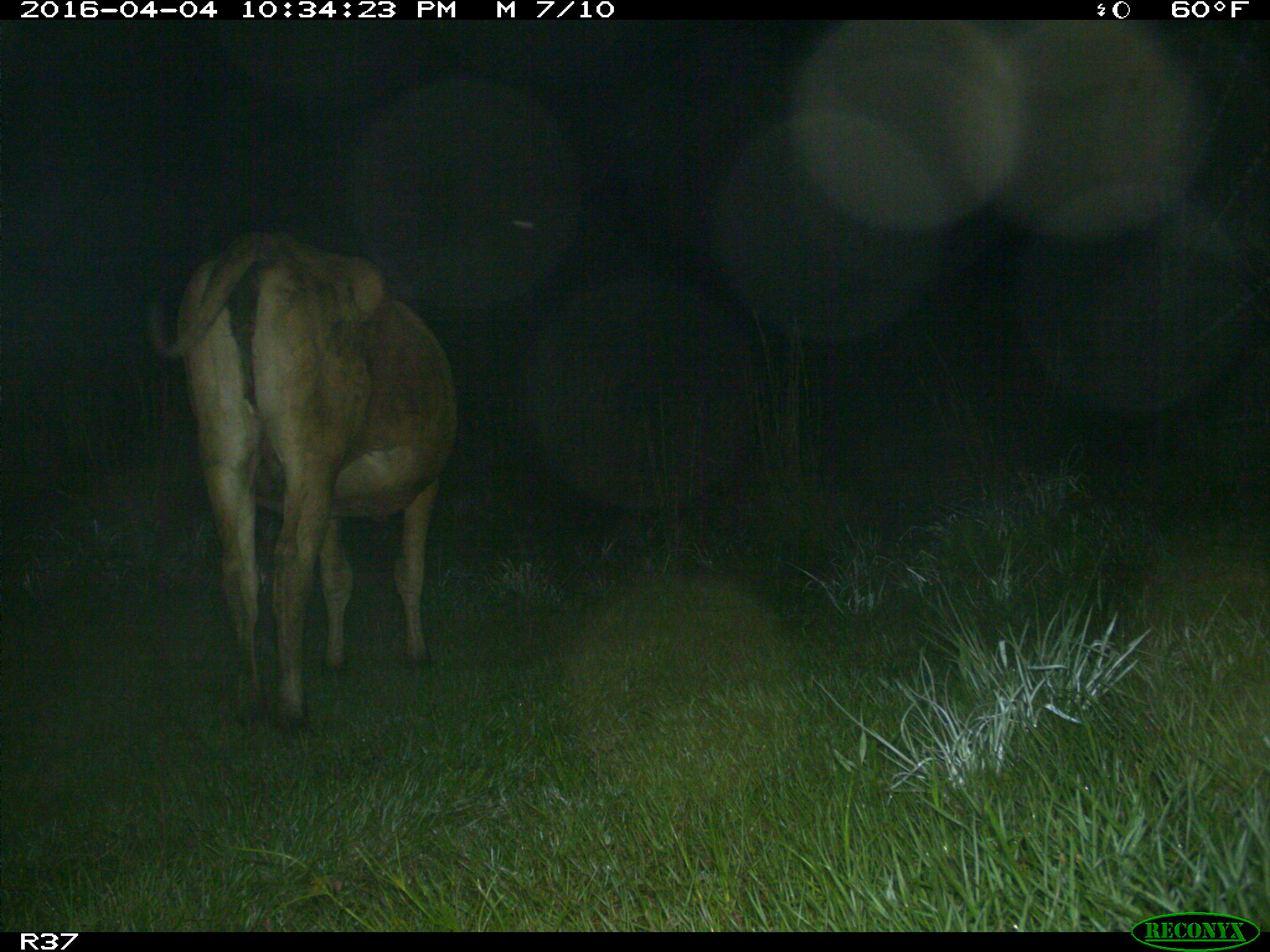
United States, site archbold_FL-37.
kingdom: Animalia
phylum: Chordata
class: Mammalia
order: Artiodactyla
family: Bovidae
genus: Bos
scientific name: Bos taurus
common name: domestic cow